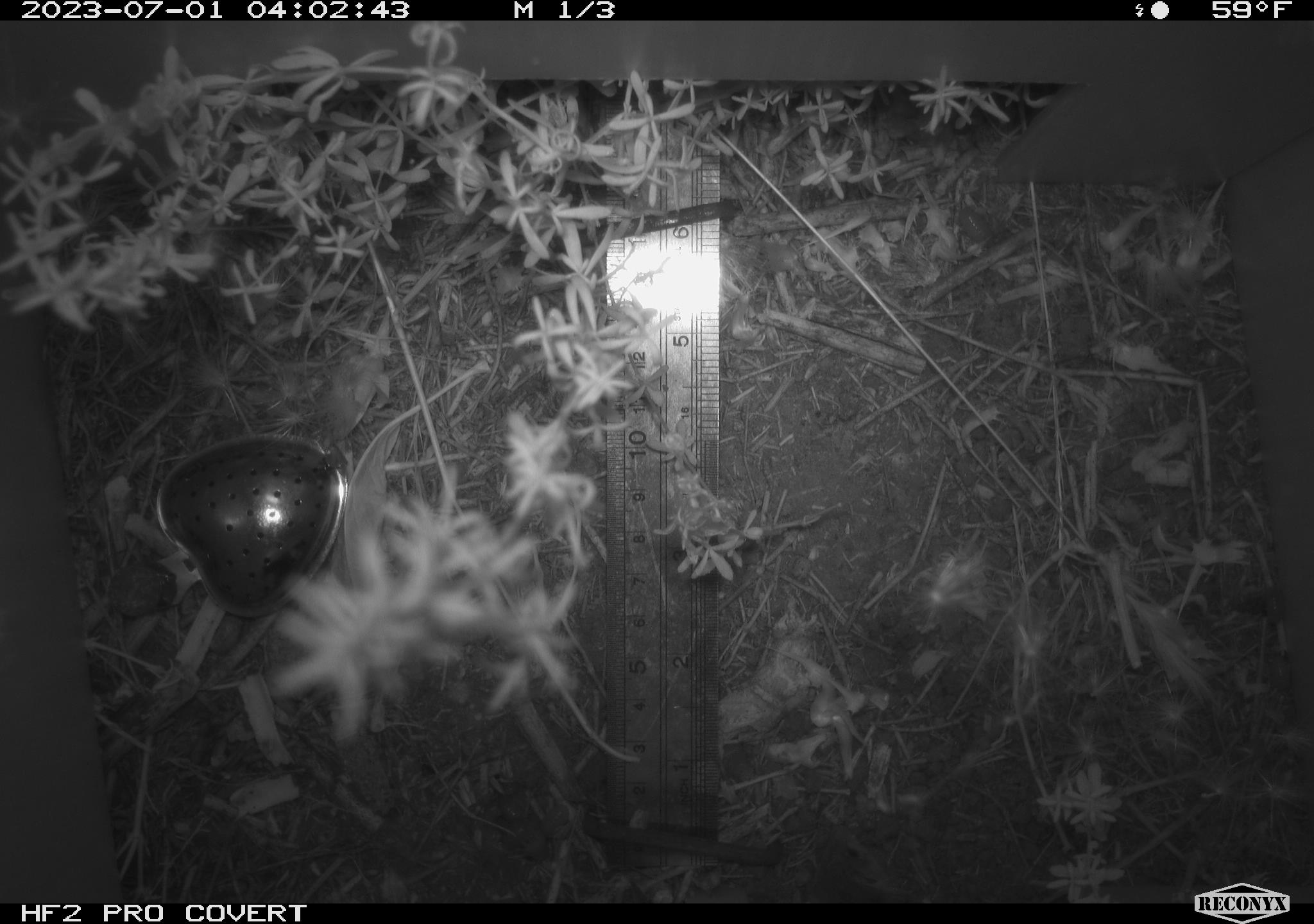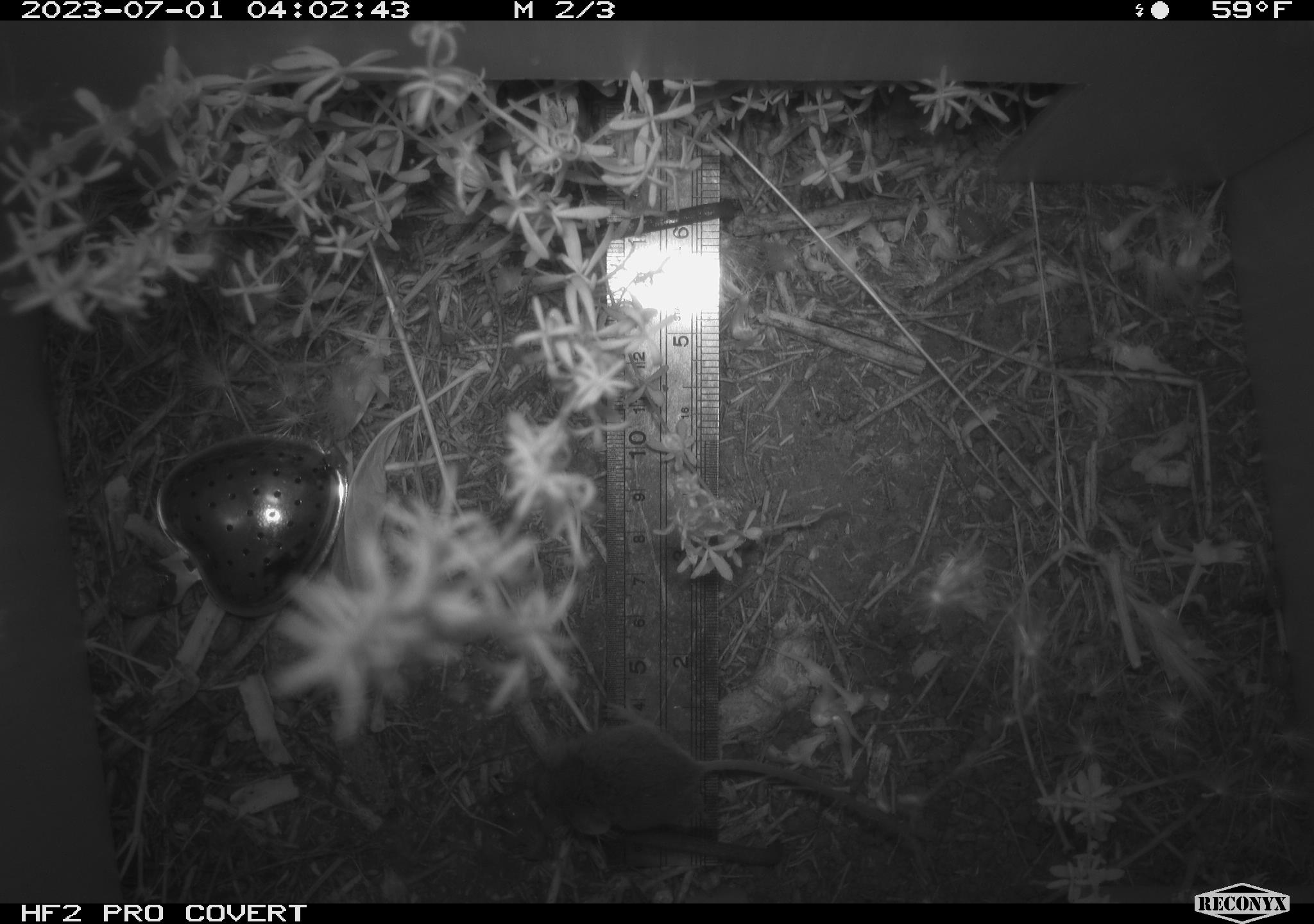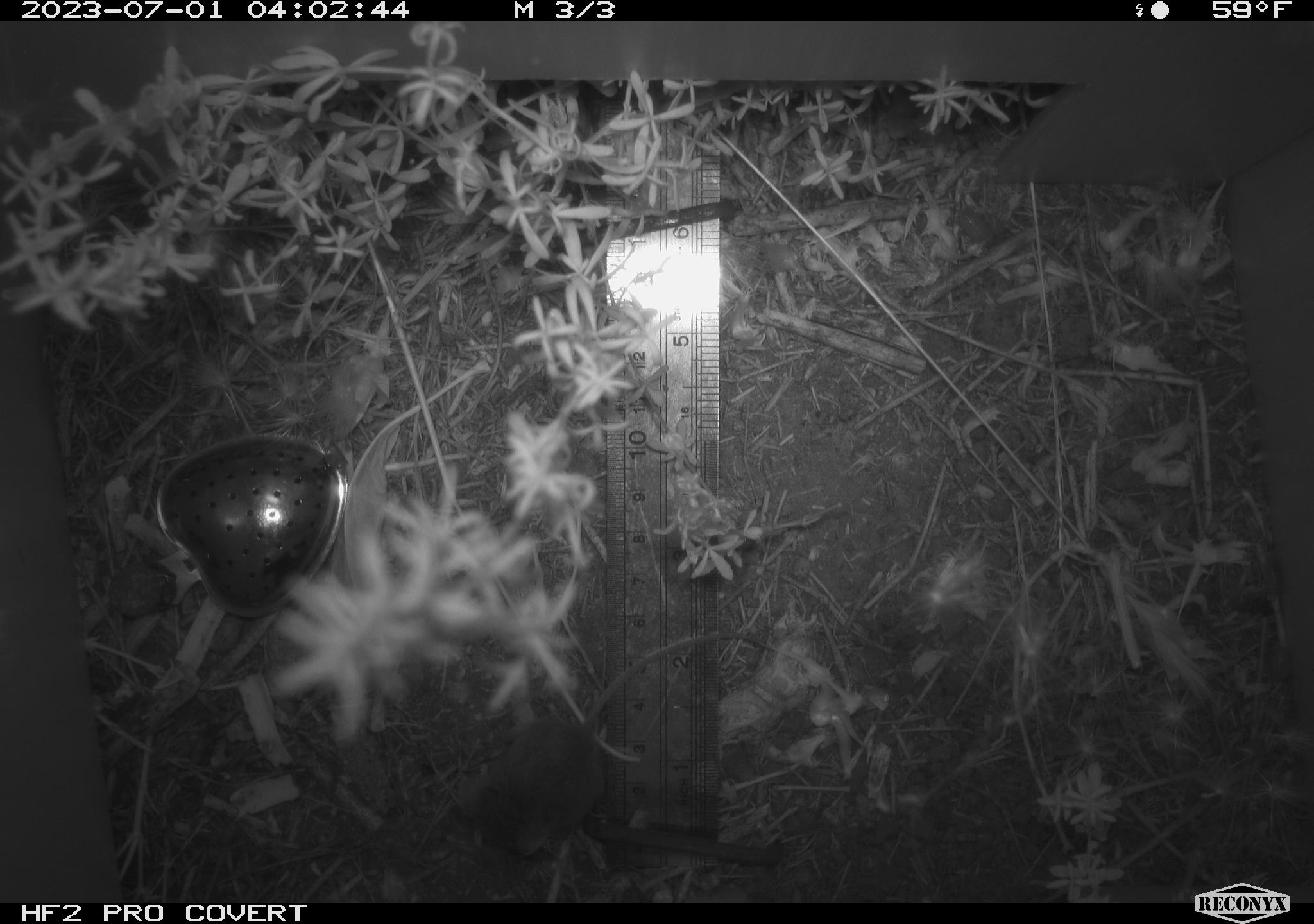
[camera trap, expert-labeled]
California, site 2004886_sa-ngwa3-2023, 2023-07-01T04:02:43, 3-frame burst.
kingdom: Animalia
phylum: Chordata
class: Mammalia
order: Rodentia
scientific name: Rodentia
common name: mouse species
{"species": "mouse species (Rodentia)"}